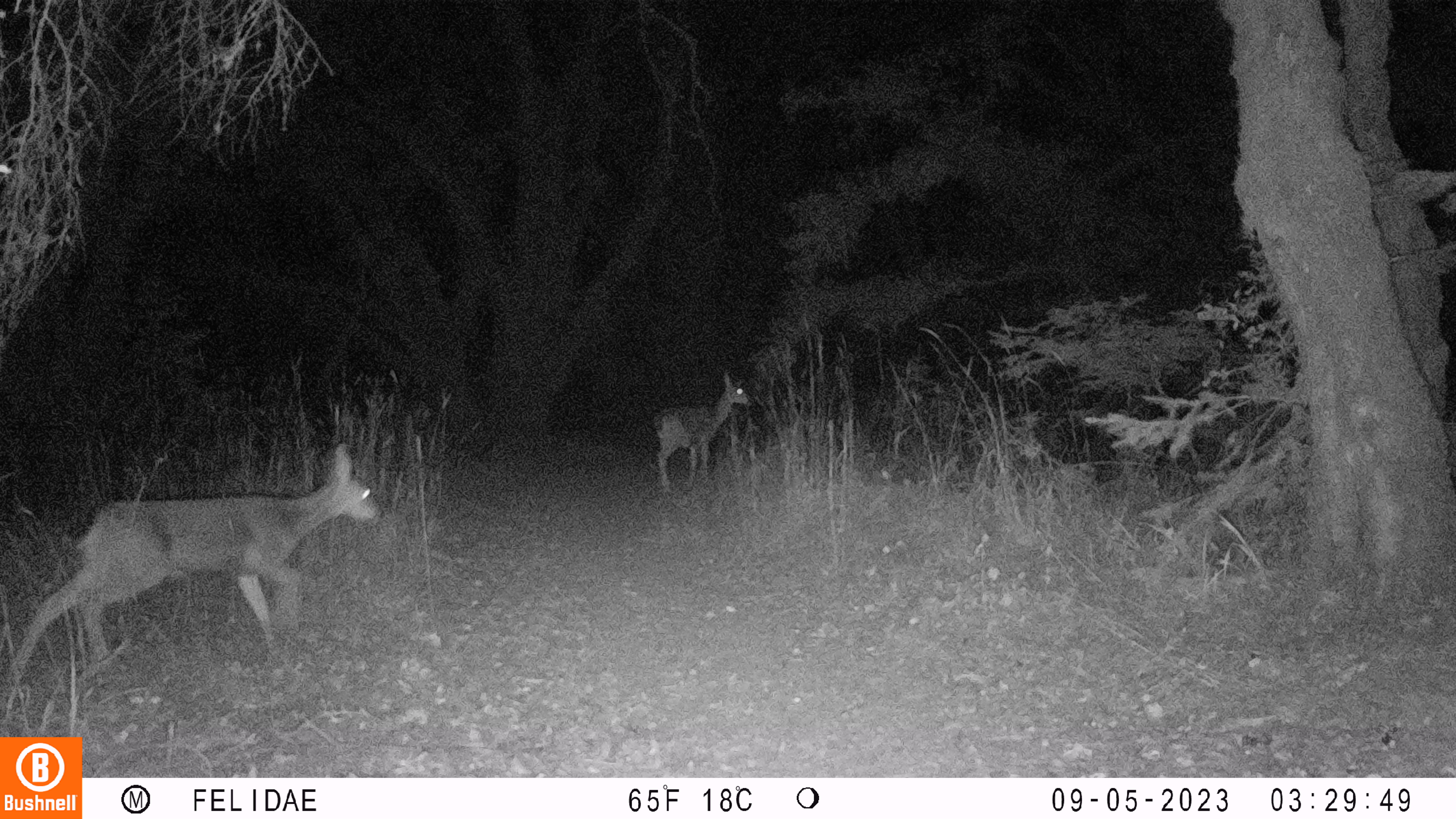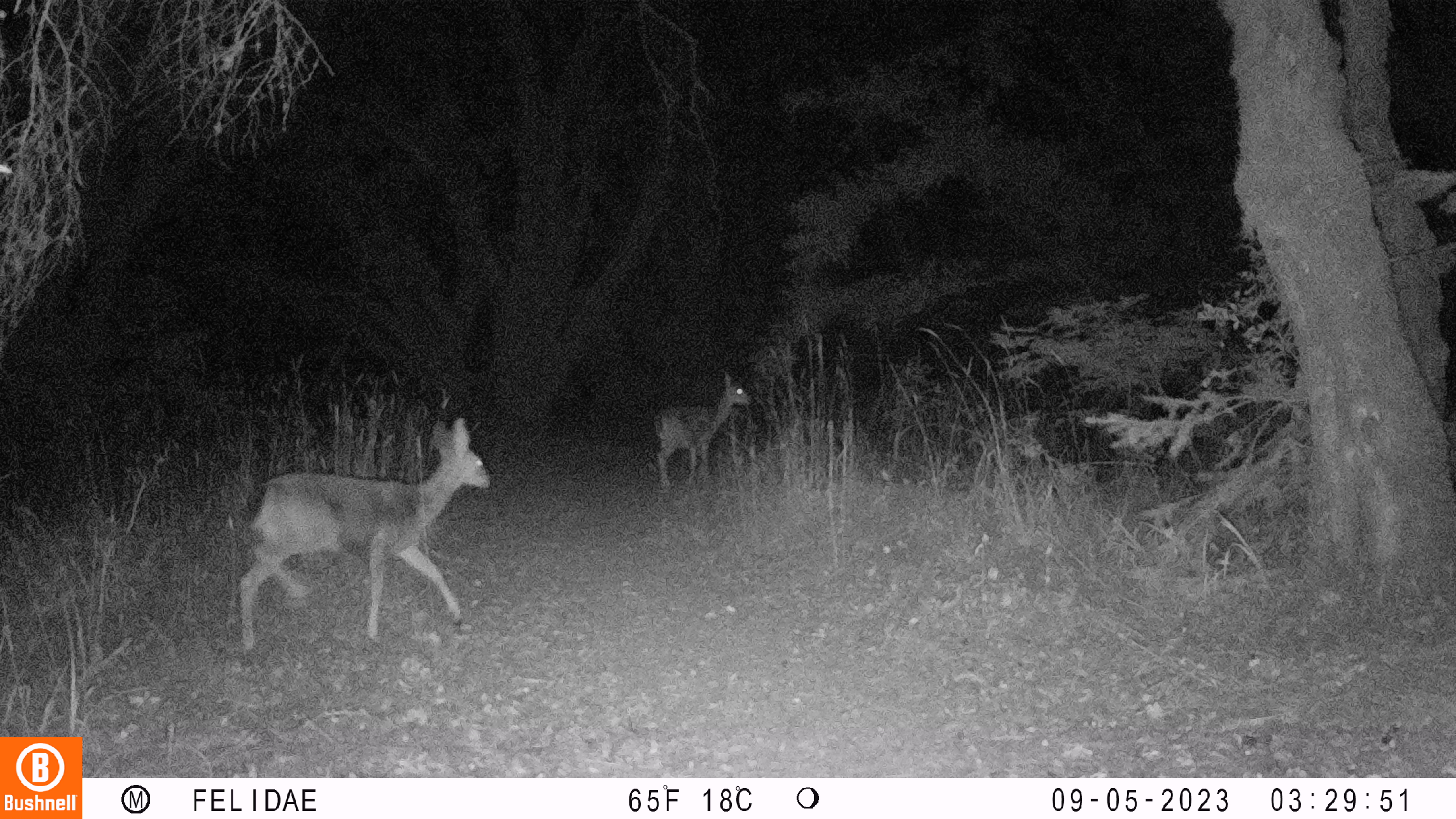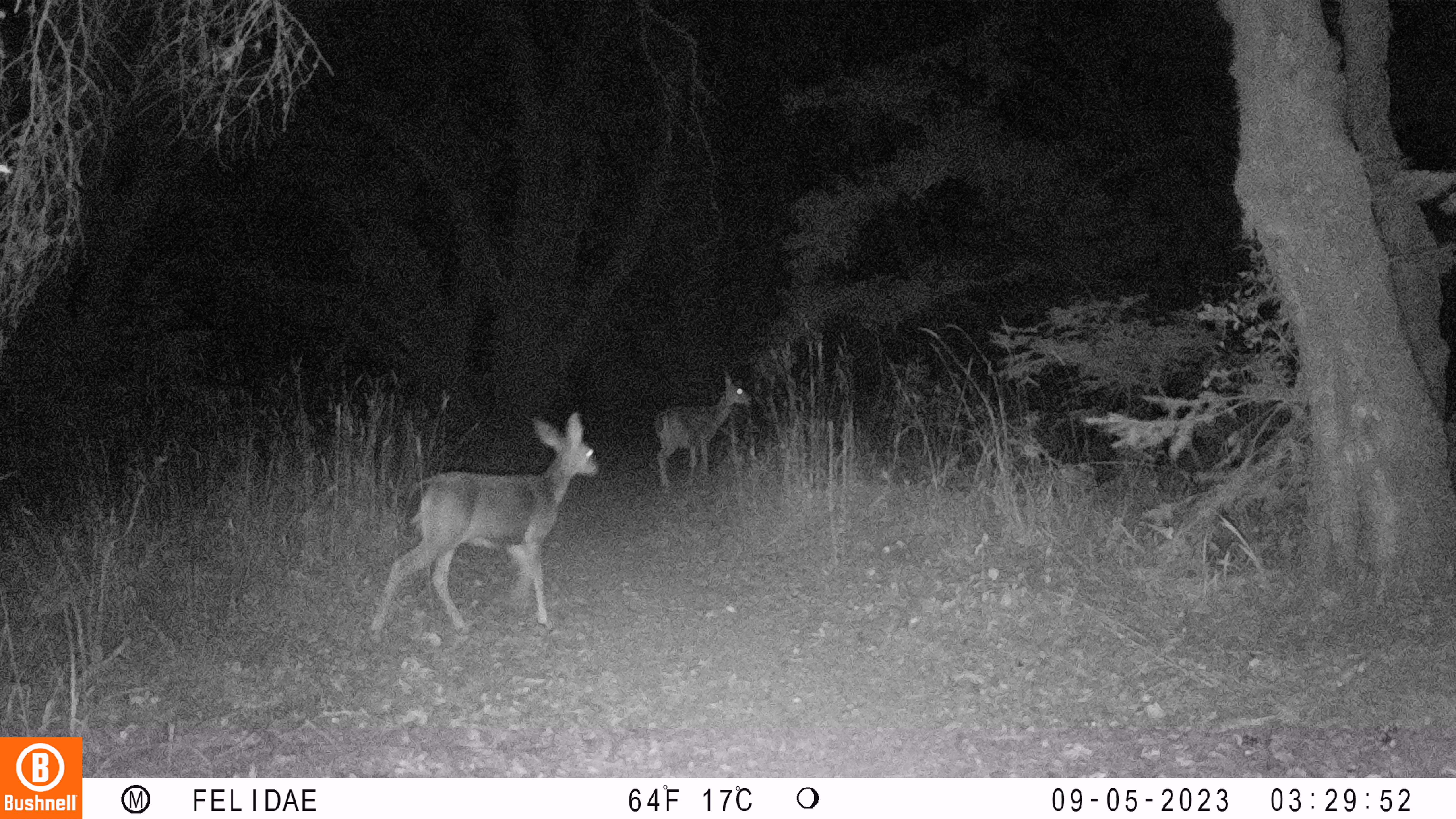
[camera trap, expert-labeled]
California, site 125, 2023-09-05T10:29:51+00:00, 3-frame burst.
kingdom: Animalia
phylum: Chordata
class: Mammalia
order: Artiodactyla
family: Cervidae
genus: Odocoileus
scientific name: Odocoileus hemionus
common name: mule deer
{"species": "mule deer (Odocoileus hemionus)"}